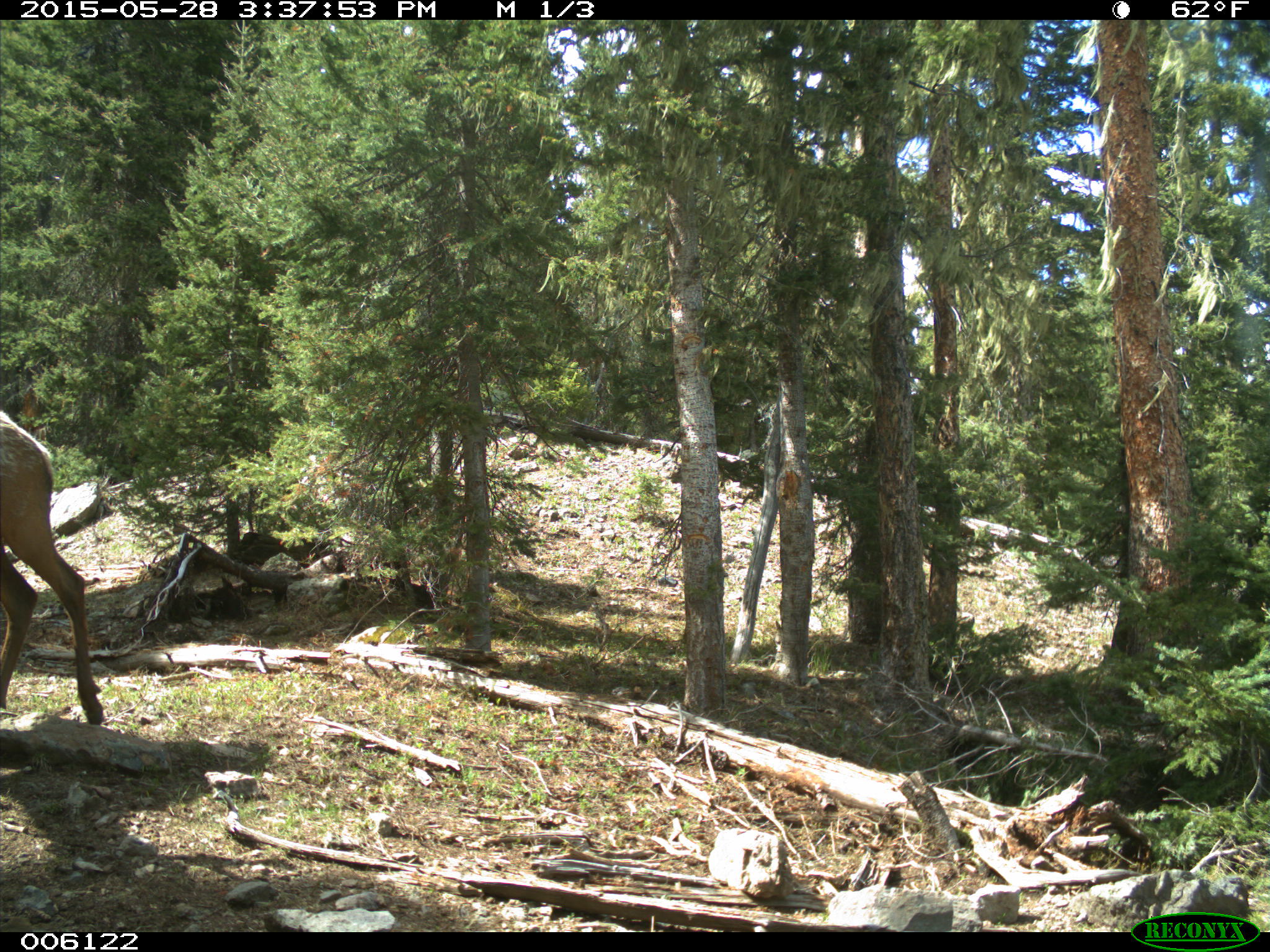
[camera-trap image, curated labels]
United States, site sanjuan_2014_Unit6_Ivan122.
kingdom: Animalia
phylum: Chordata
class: Mammalia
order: Artiodactyla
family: Cervidae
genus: Cervus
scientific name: Cervus elaphus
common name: red deer